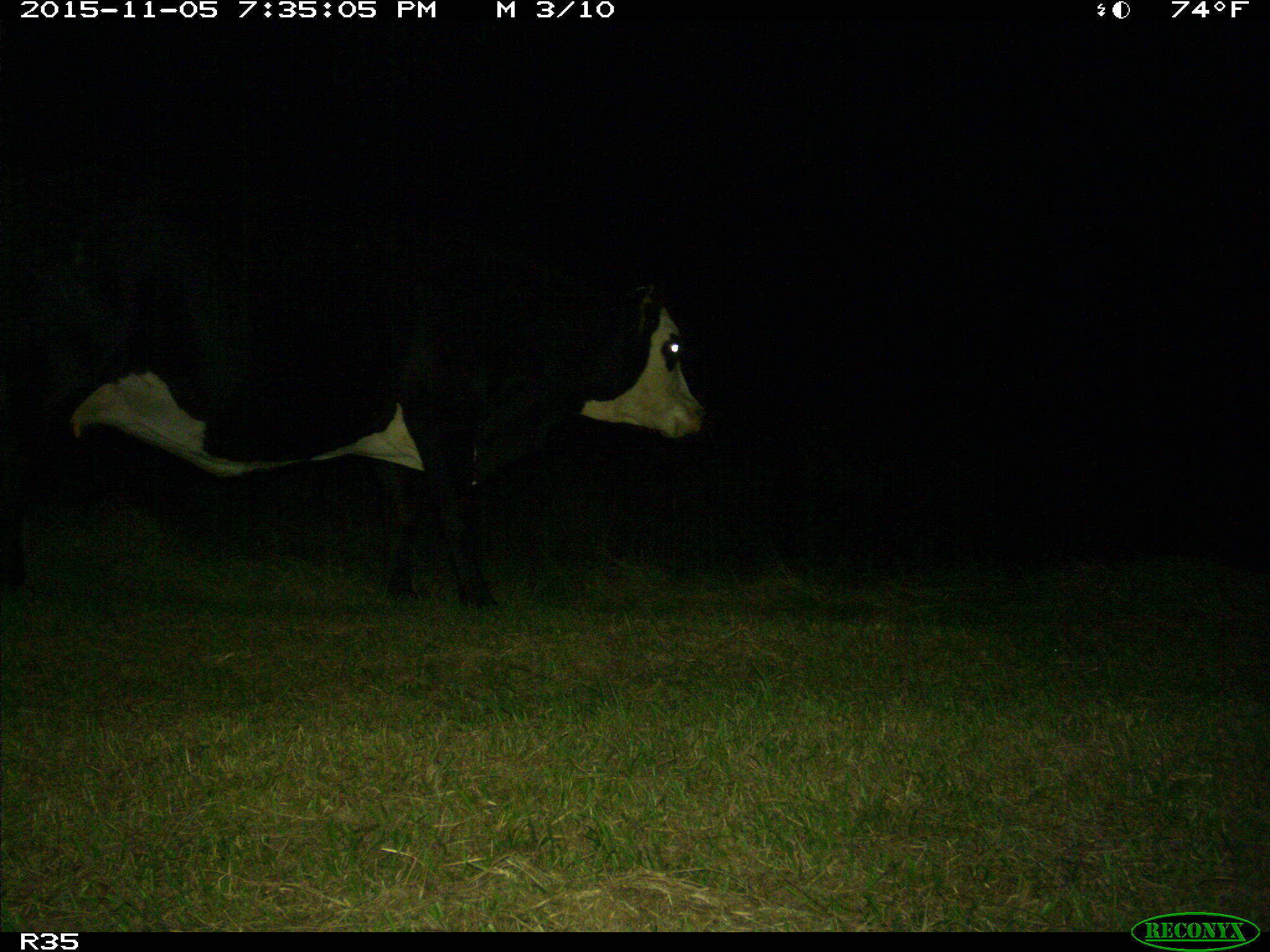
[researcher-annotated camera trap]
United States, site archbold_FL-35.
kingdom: Animalia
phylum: Chordata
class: Mammalia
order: Artiodactyla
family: Bovidae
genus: Bos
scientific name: Bos taurus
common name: domestic cow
Bos taurus (domestic cow).